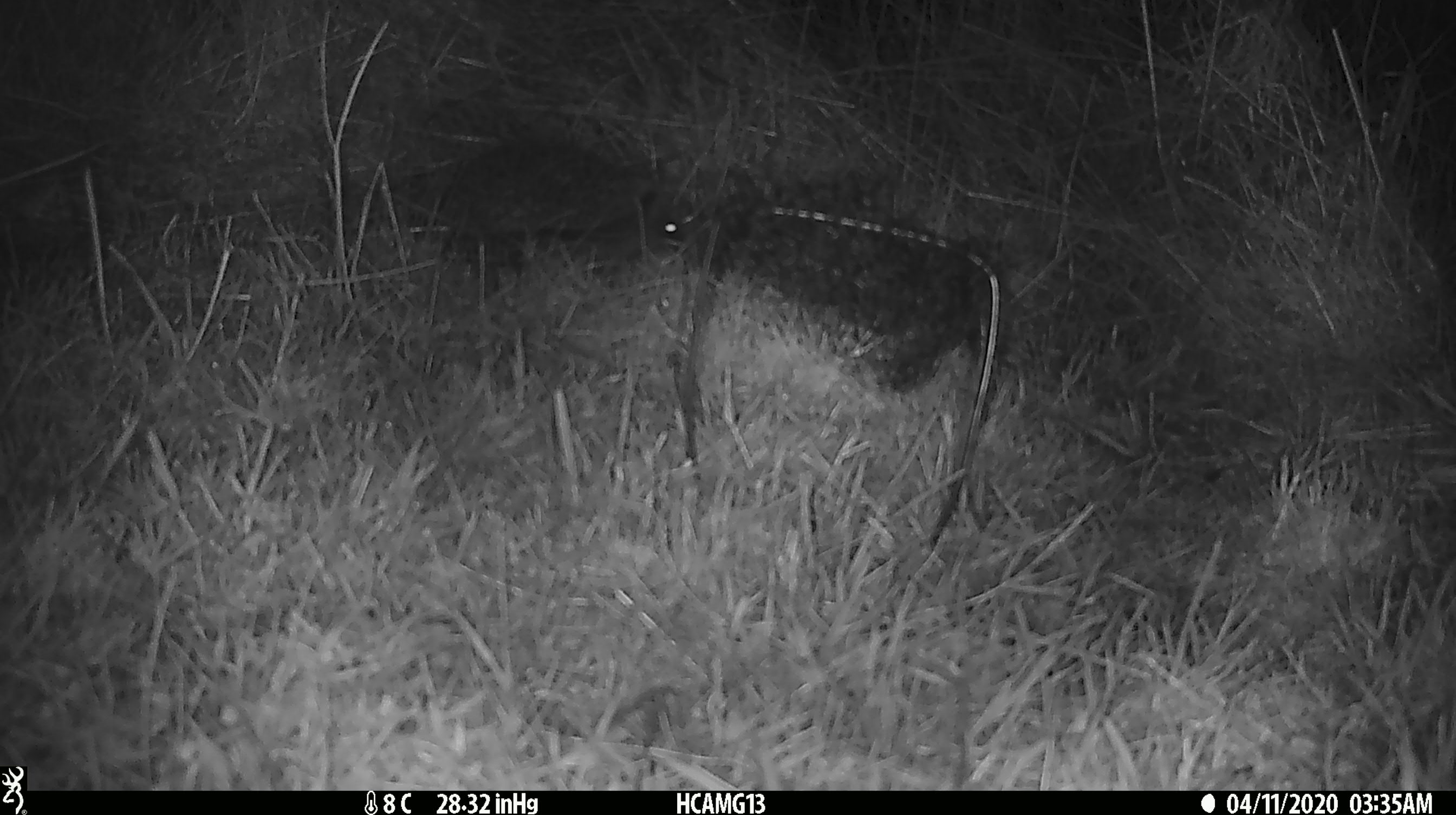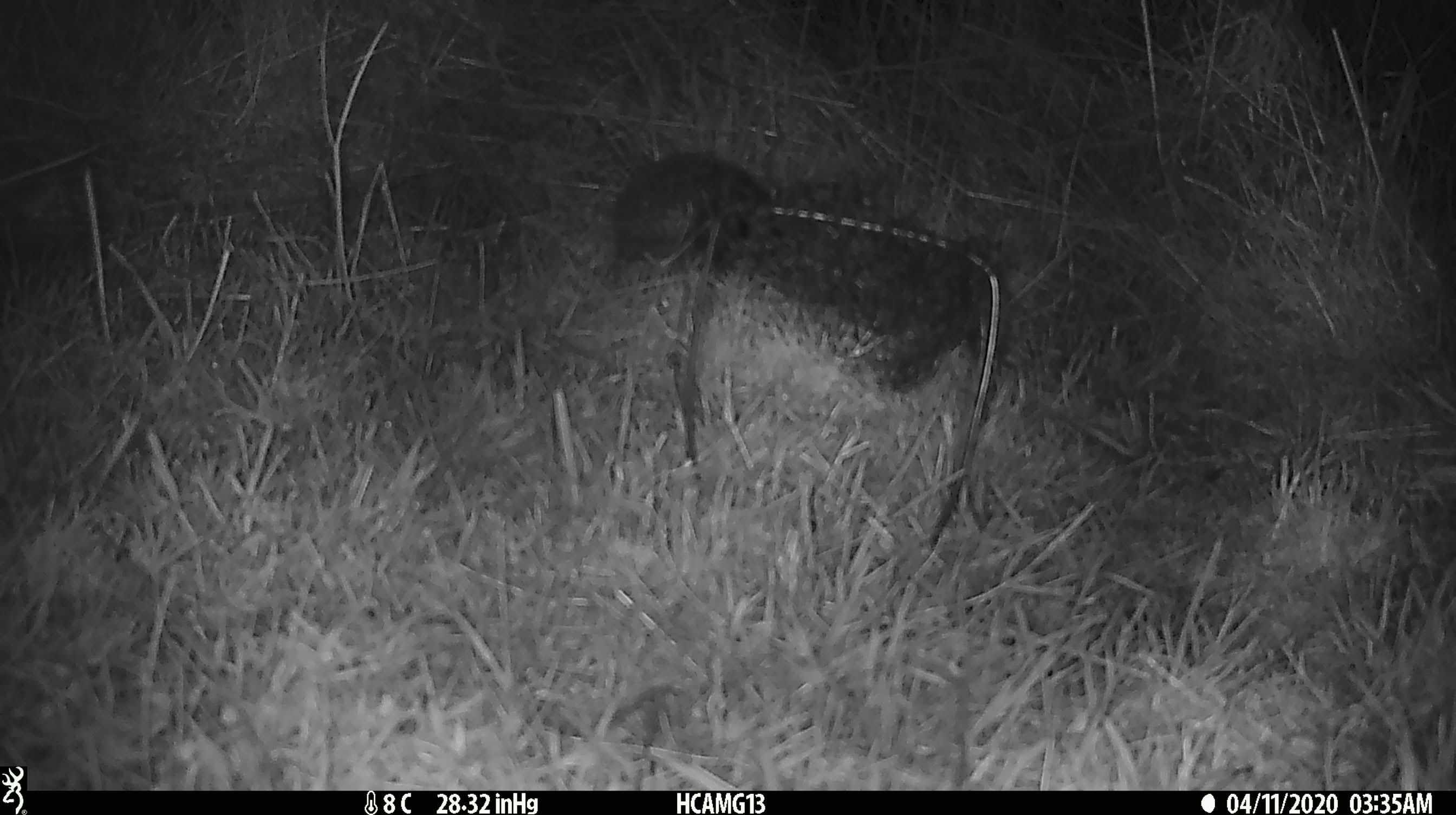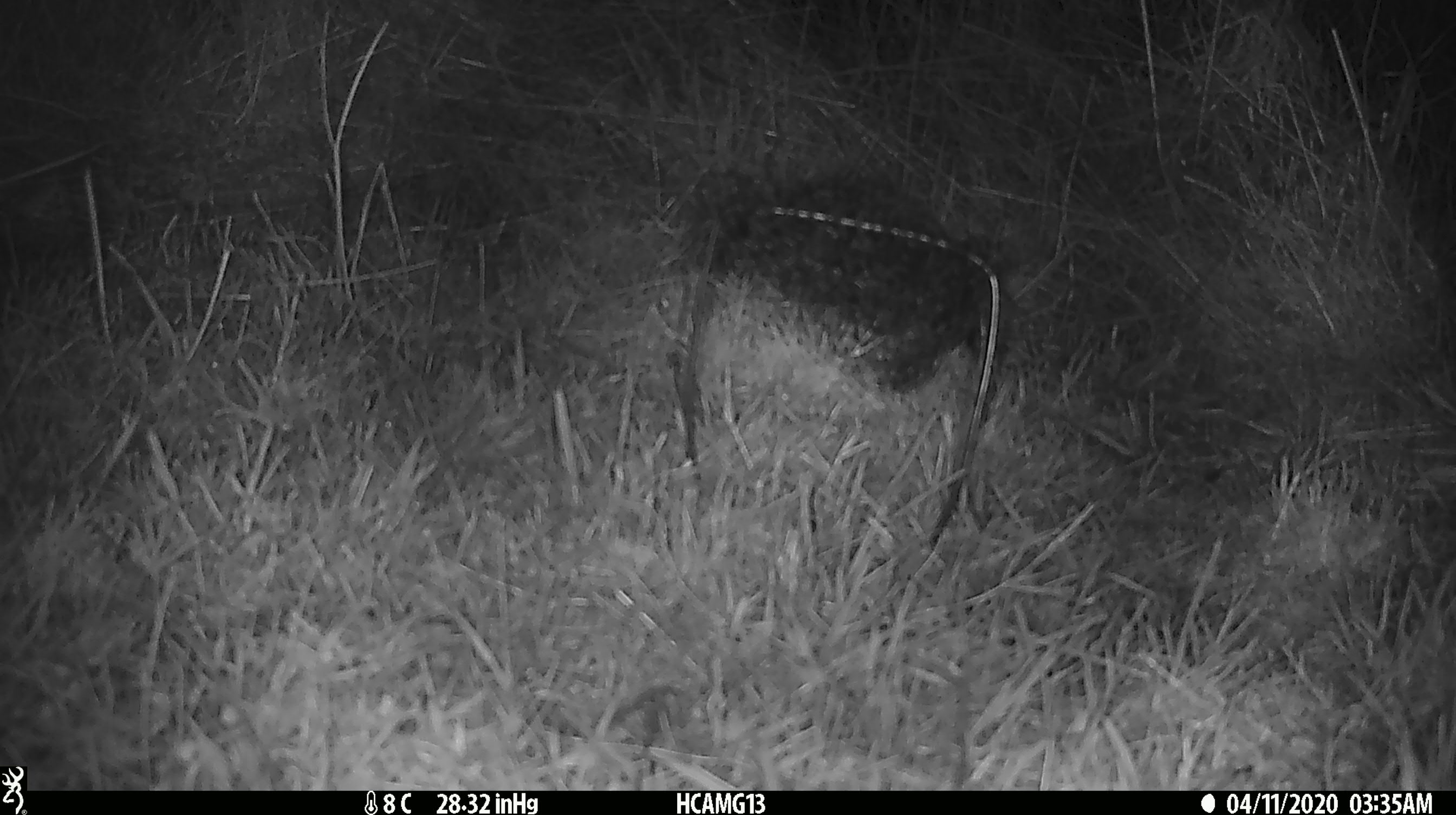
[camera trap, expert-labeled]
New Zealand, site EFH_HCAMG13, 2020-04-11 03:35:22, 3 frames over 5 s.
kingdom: Animalia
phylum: Chordata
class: Mammalia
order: Eulipotyphla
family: Erinaceidae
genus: Erinaceus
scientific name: Erinaceus europaeus europaeus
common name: european hedgehog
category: hedgehog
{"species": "hedgehog (european hedgehog) (Erinaceus europaeus europaeus)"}